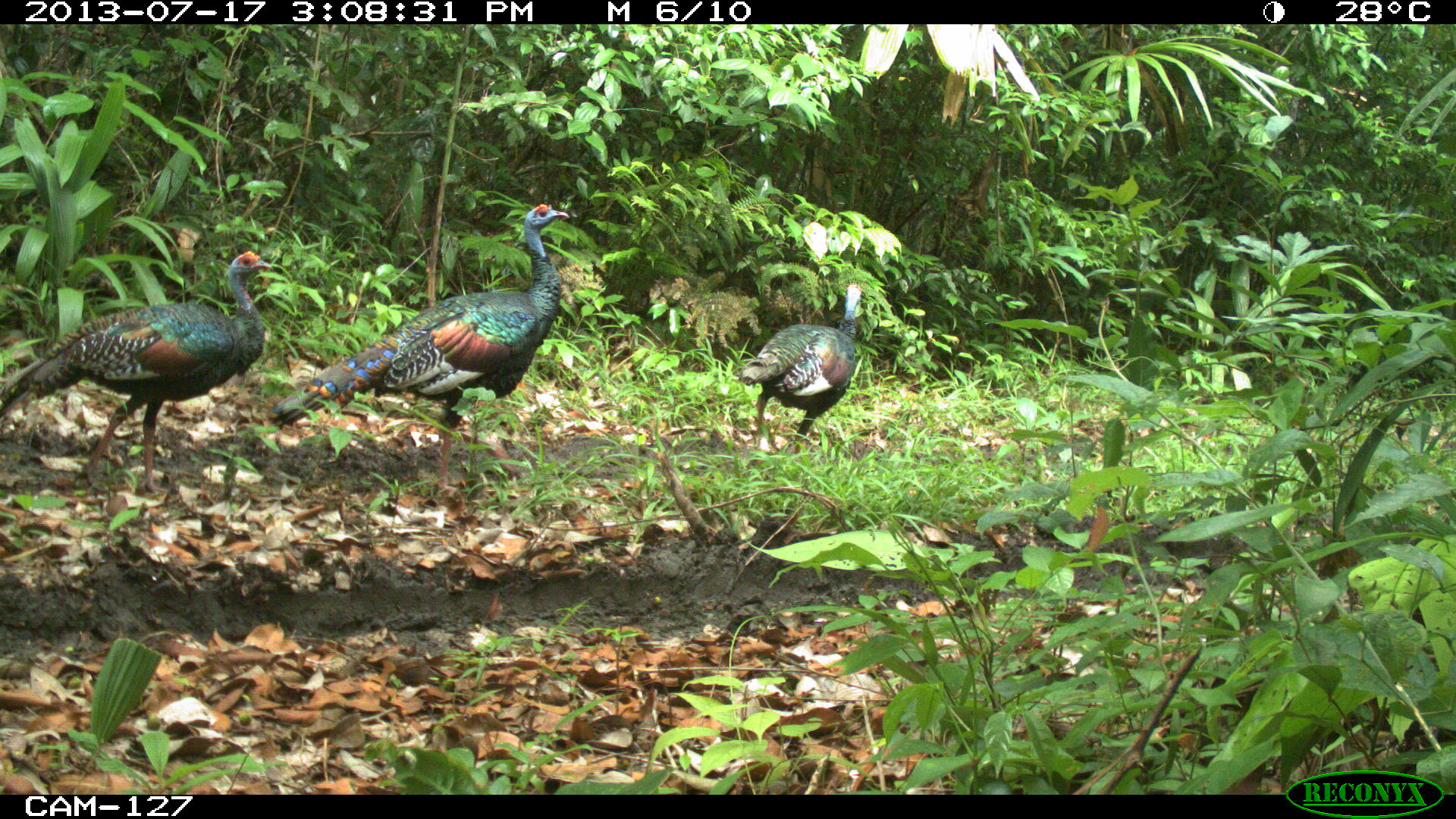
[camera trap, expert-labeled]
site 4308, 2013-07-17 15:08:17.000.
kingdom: Animalia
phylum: Chordata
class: Aves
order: Galliformes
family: Phasianidae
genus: Meleagris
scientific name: Meleagris ocellata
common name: ocellated turkey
Meleagris ocellata (ocellated turkey), count 3.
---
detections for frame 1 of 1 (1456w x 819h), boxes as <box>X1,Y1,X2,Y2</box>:
meleagris ocellata: <box>264,200,569,496</box>; <box>0,248,273,491</box>; <box>735,282,863,454</box>